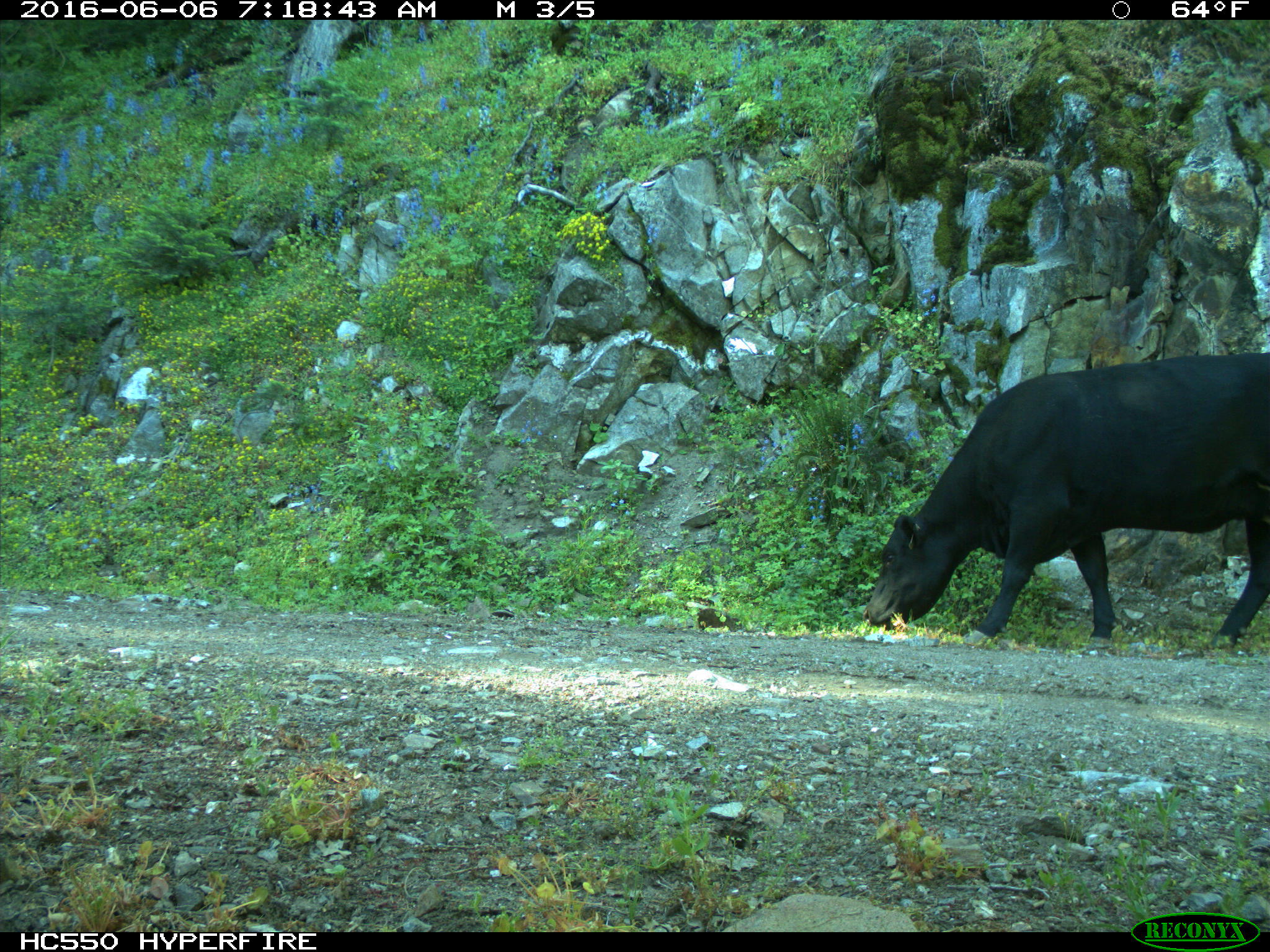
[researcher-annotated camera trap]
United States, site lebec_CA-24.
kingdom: Animalia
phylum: Chordata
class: Mammalia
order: Artiodactyla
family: Bovidae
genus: Bos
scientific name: Bos taurus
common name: domestic cow